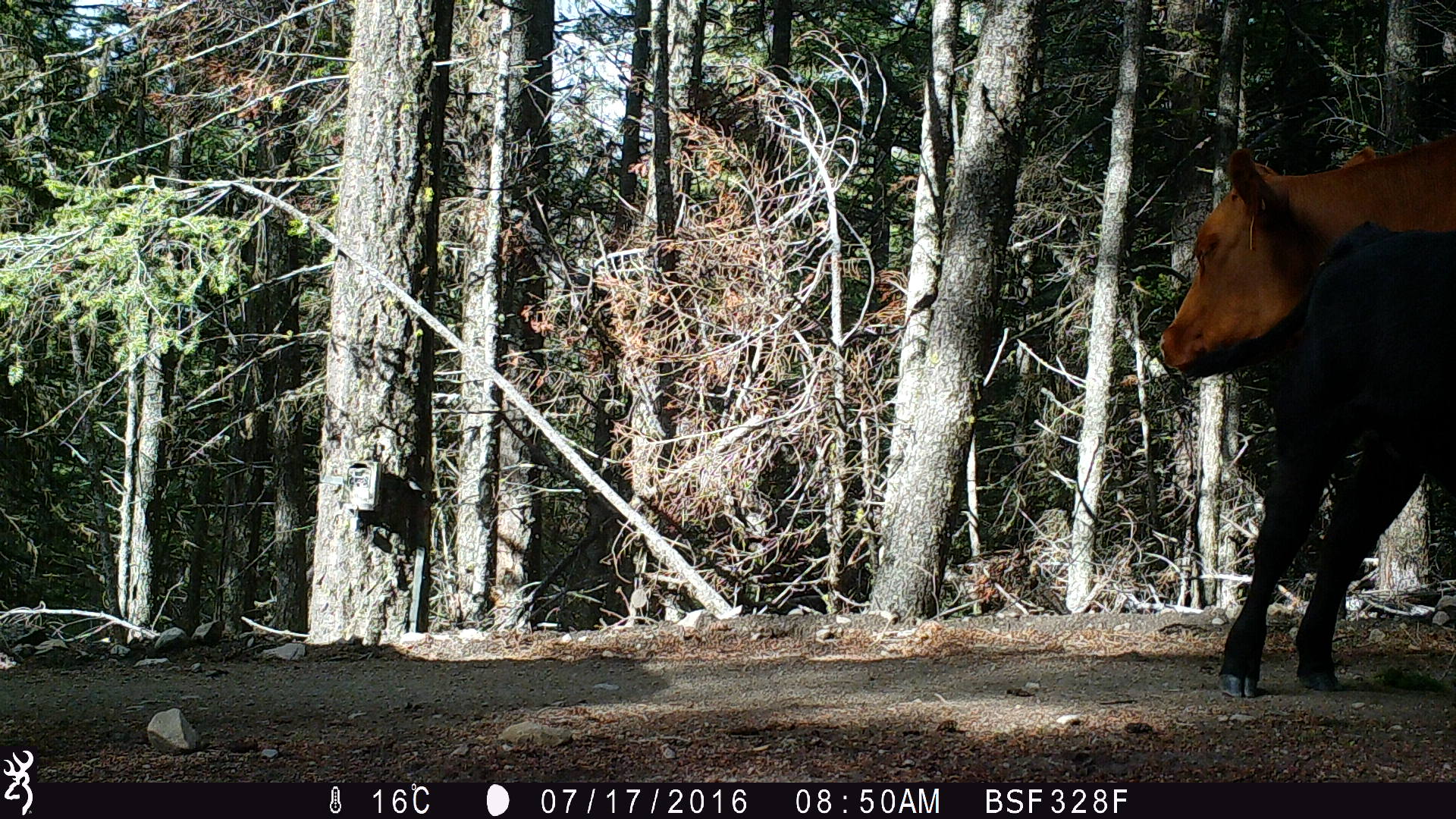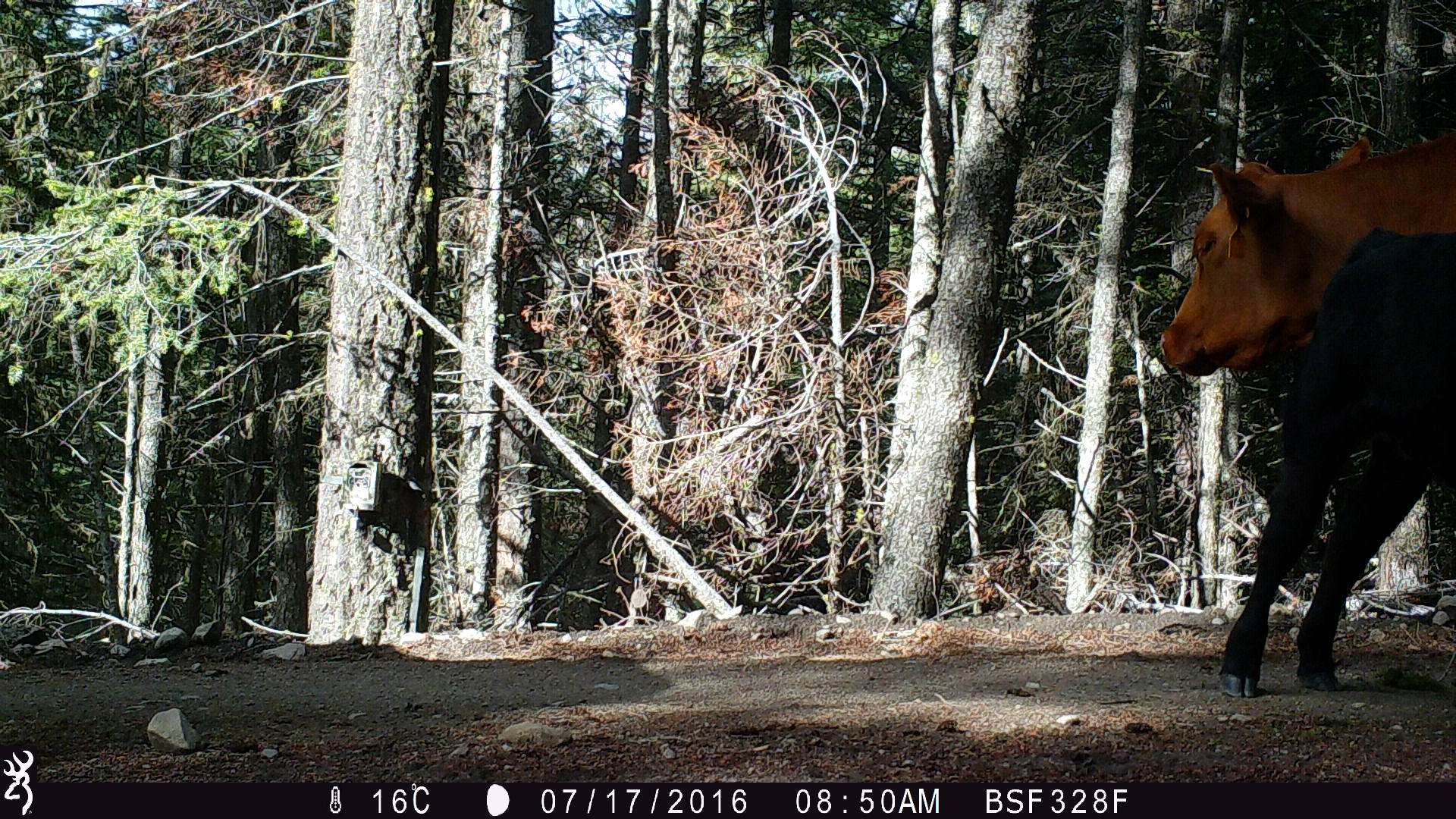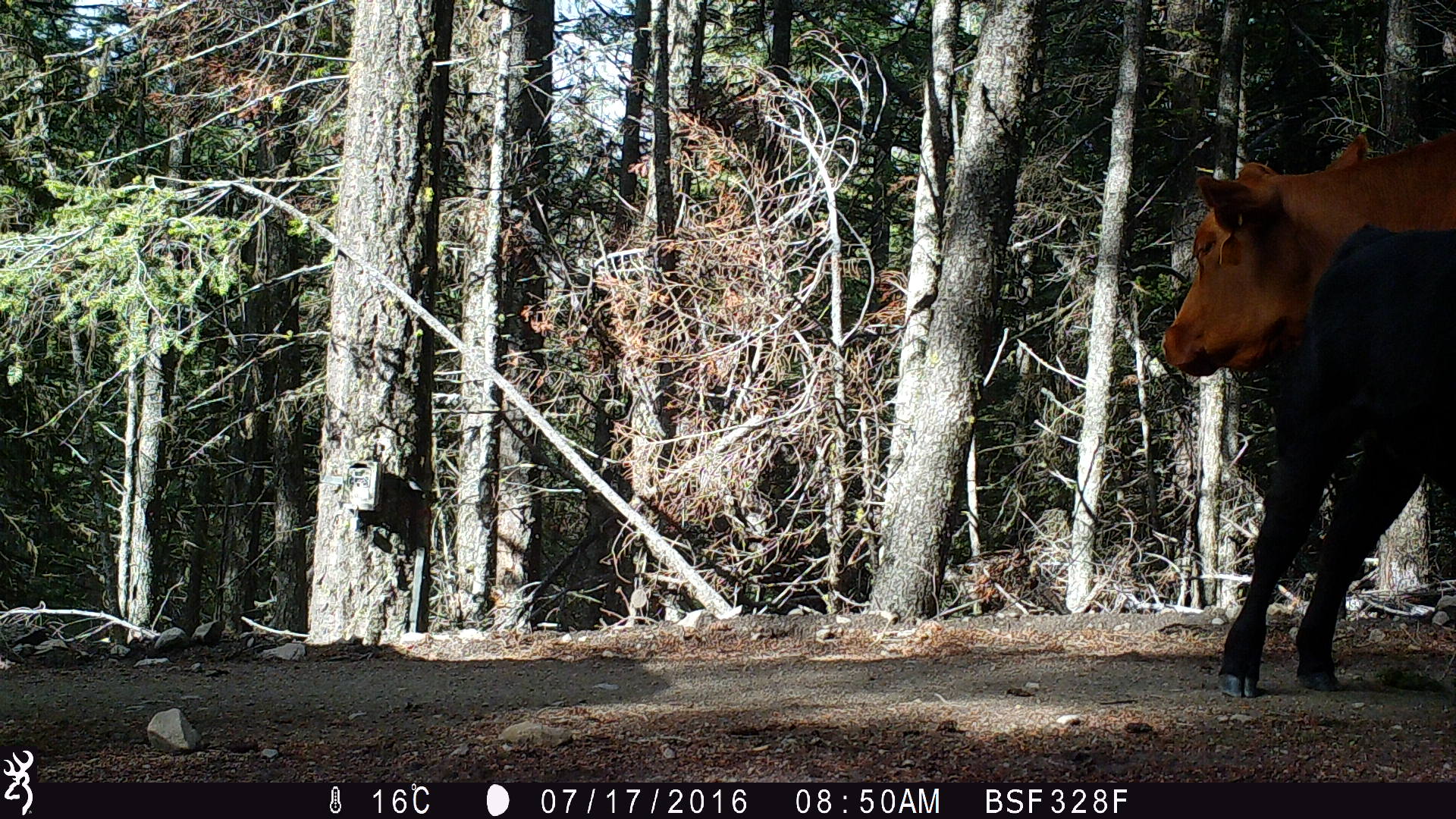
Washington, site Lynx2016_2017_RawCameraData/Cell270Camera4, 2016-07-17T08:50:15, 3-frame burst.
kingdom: Animalia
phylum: Chordata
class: Mammalia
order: Artiodactyla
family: Bovidae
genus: Bos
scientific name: Bos taurus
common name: domestic cattle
Domestic cattle (Bos taurus). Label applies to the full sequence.